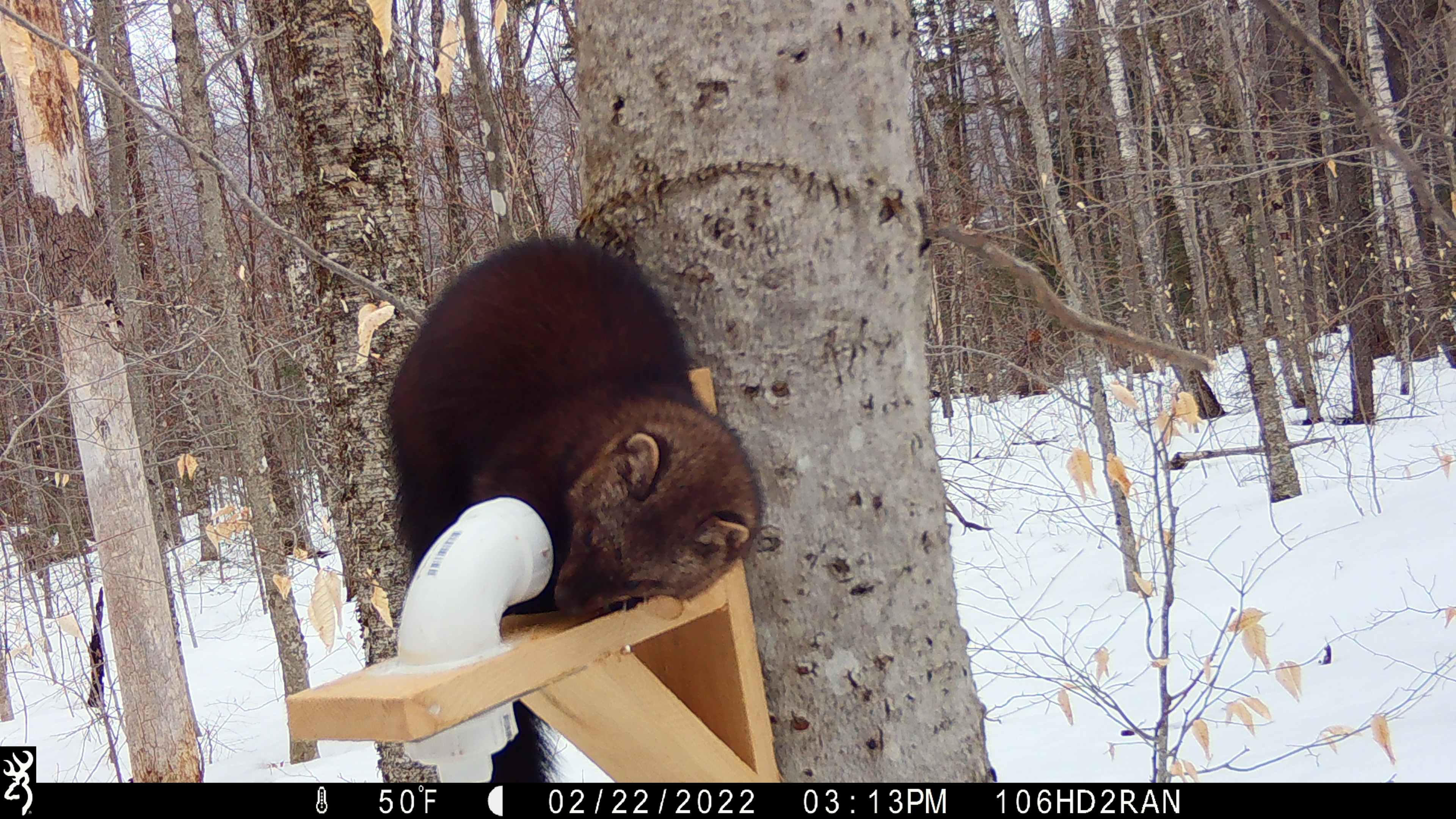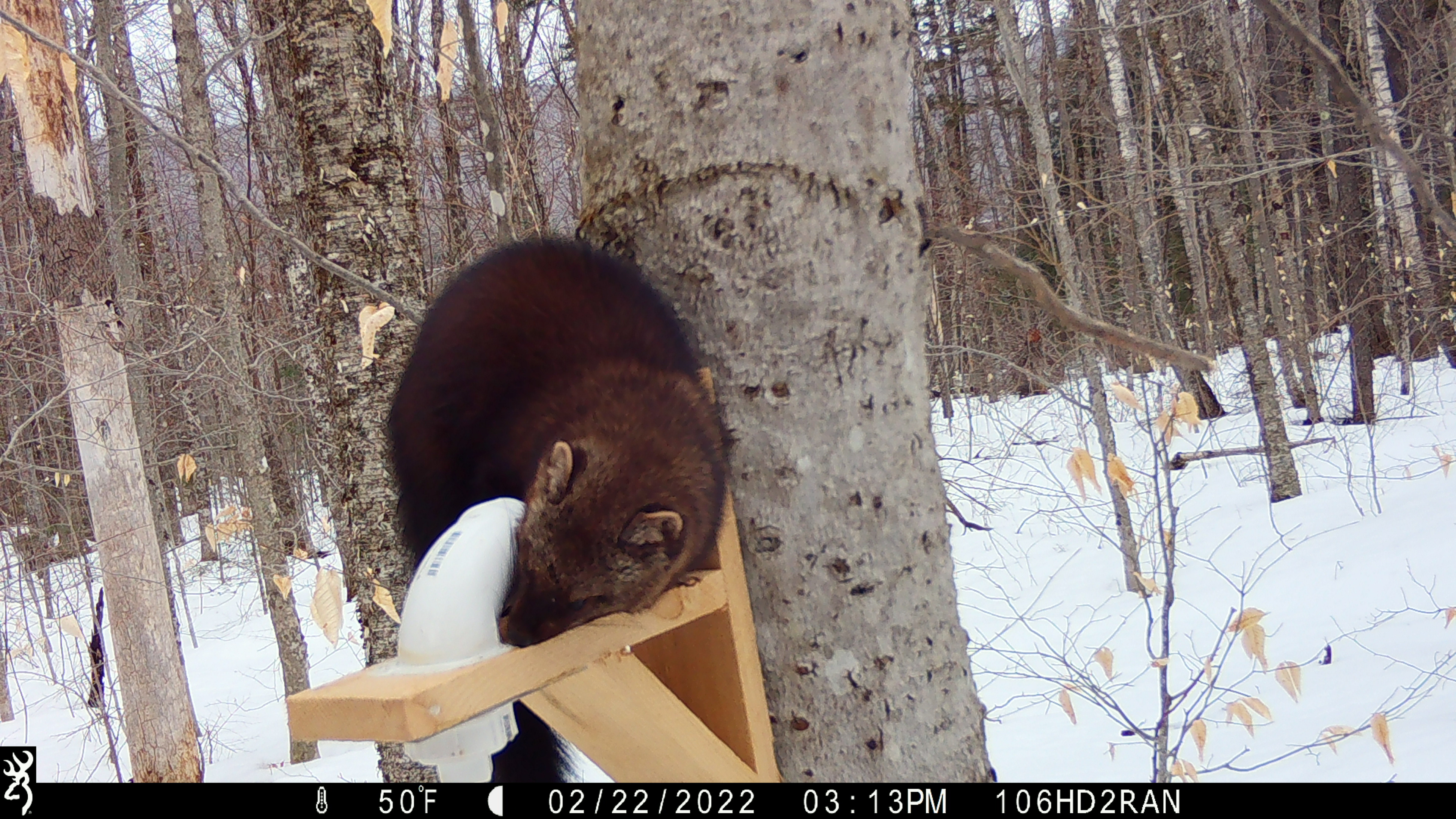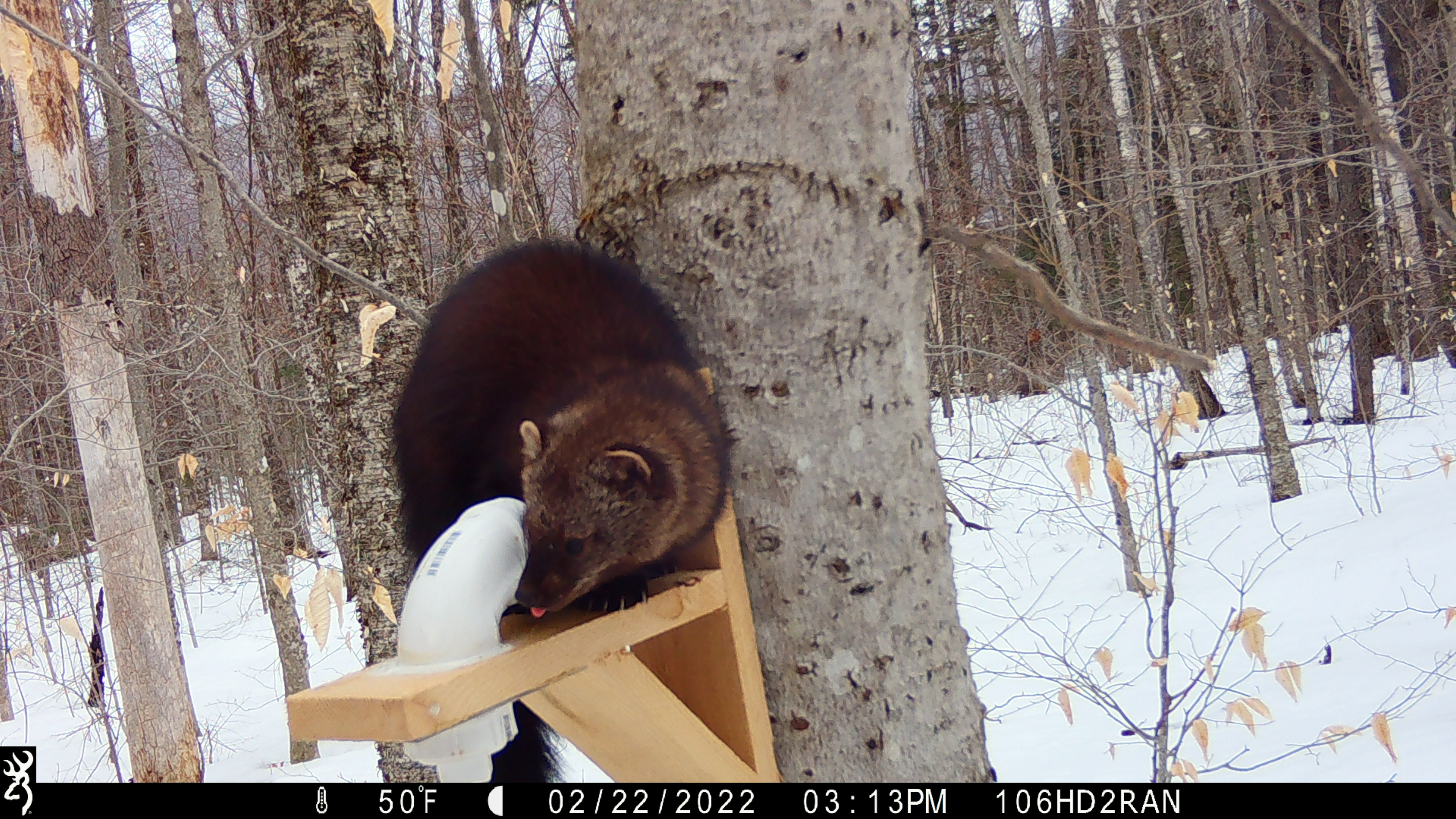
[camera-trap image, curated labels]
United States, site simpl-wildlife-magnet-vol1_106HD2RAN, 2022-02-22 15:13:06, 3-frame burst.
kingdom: Animalia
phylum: Chordata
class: Mammalia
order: Carnivora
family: Mustelidae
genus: Pekania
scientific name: Pekania pennanti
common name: fisher